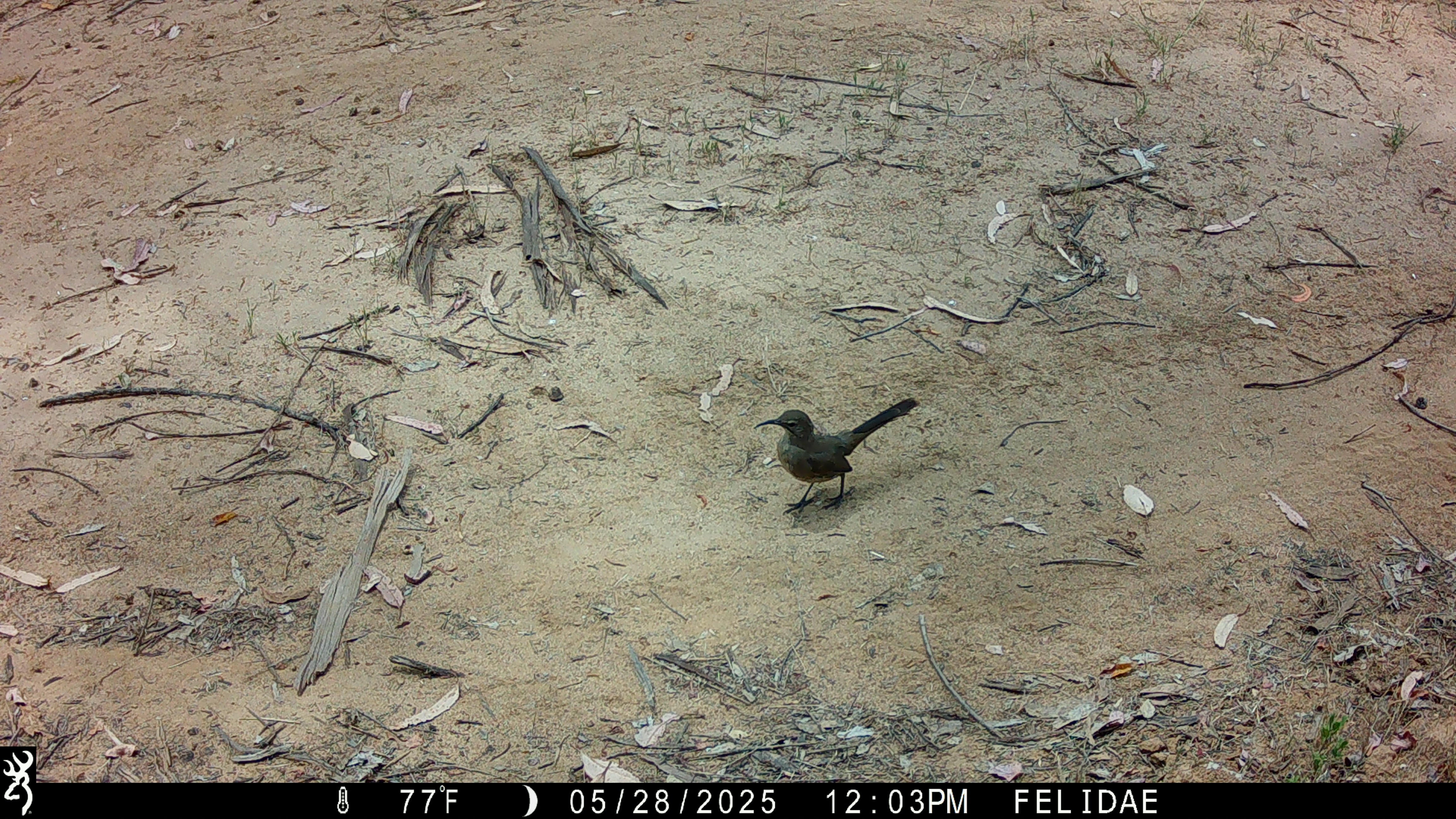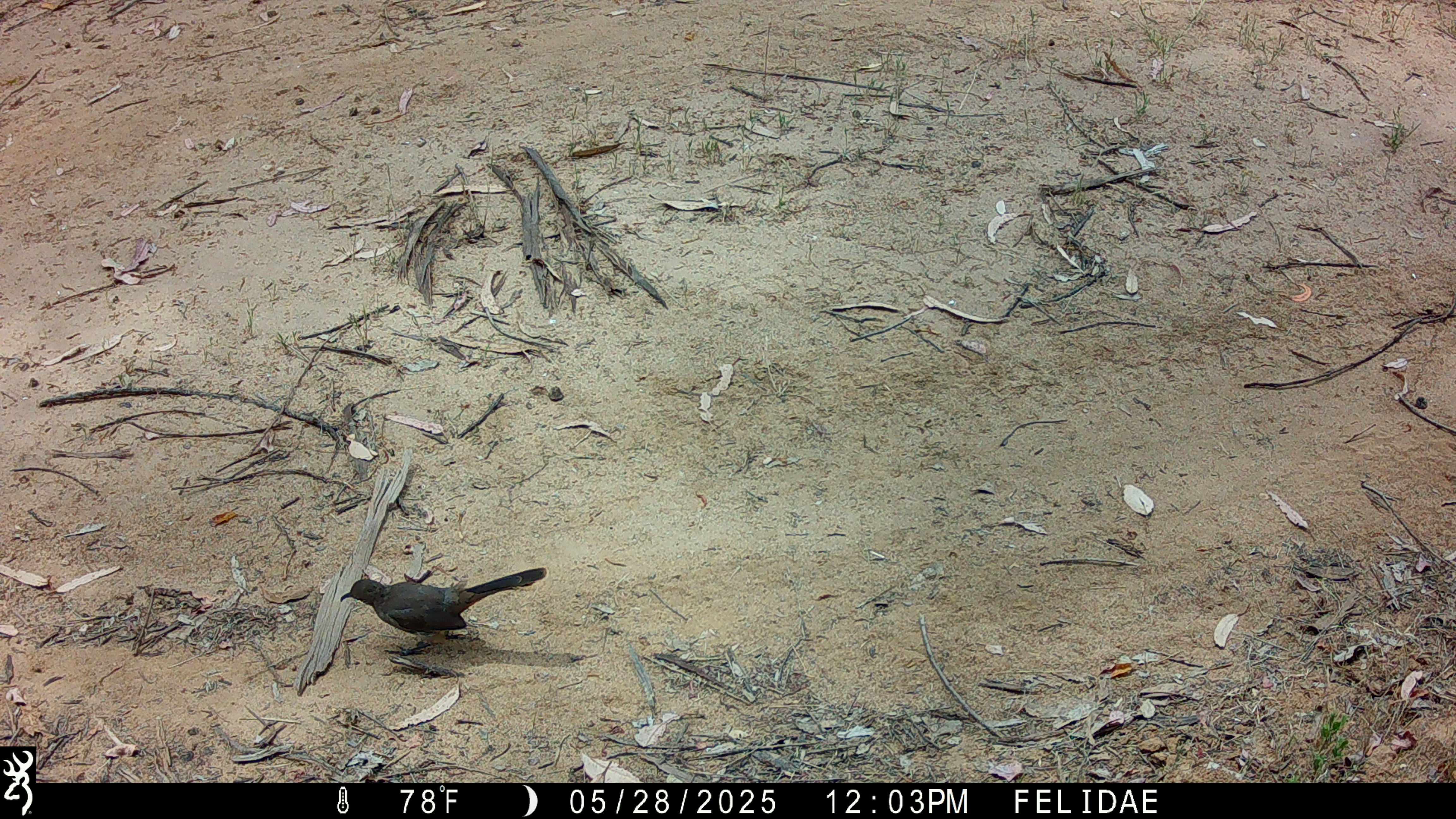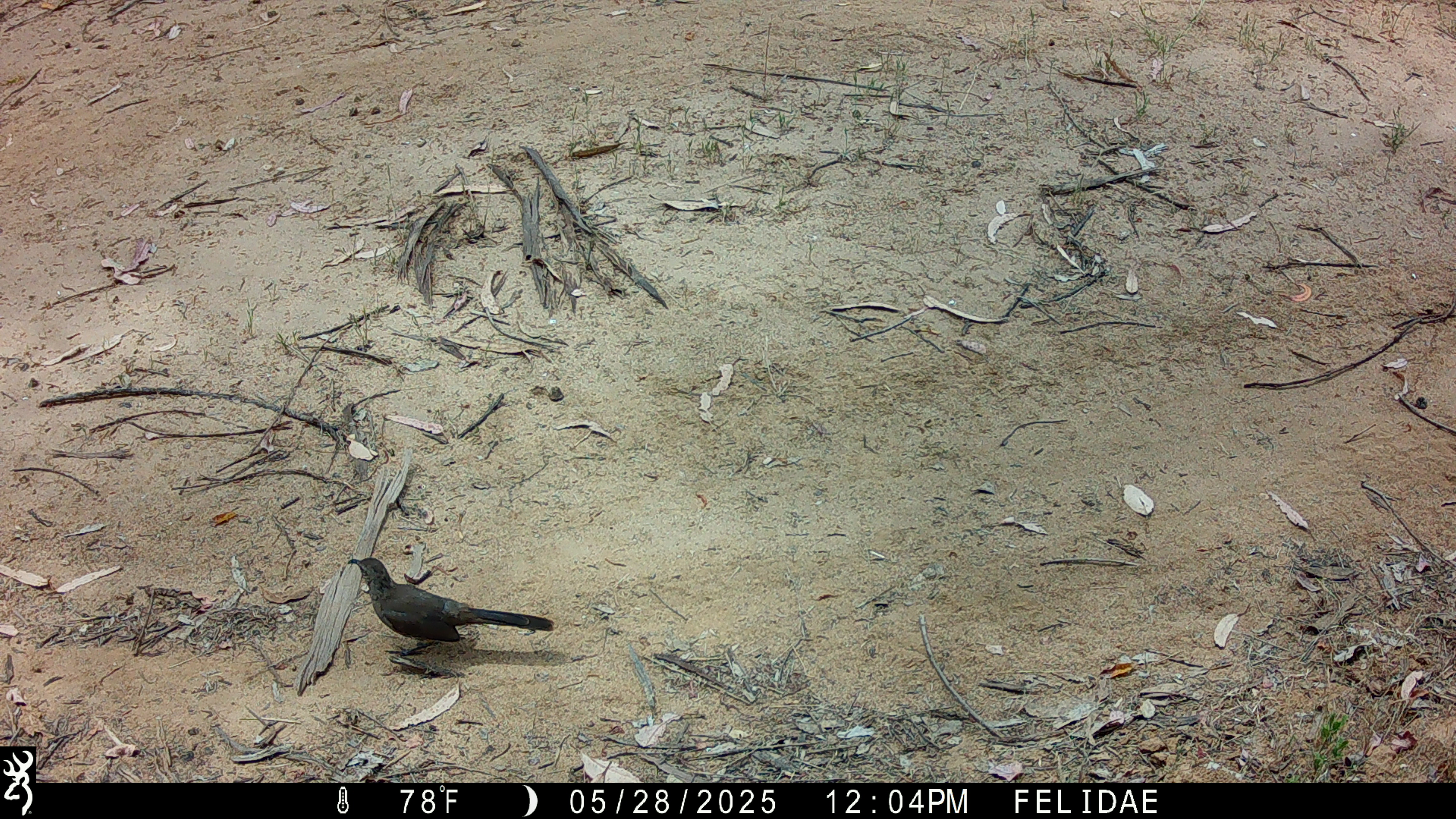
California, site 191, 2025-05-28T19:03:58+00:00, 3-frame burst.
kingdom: Animalia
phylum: Chordata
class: Aves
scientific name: Aves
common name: bird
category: unknown bird